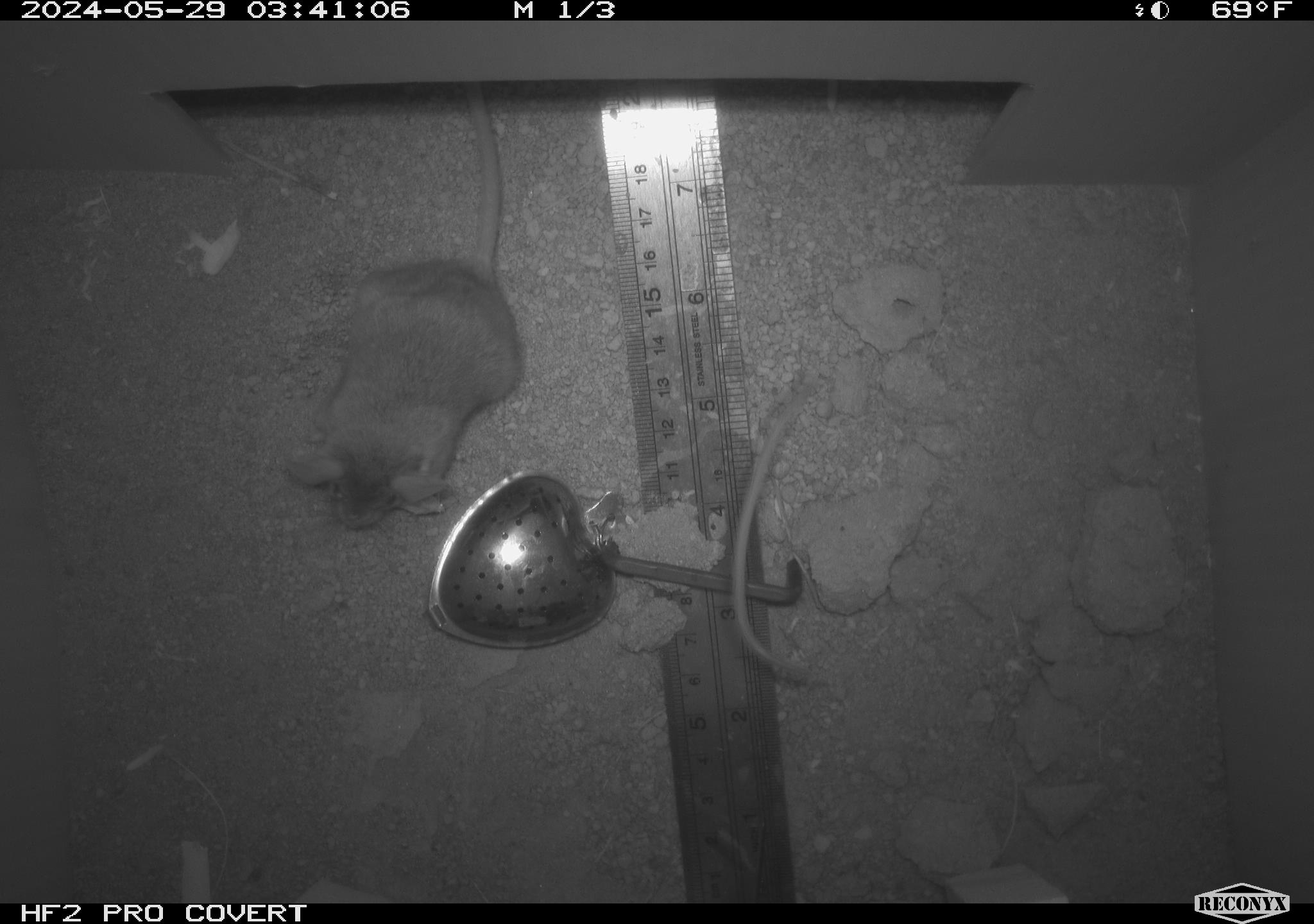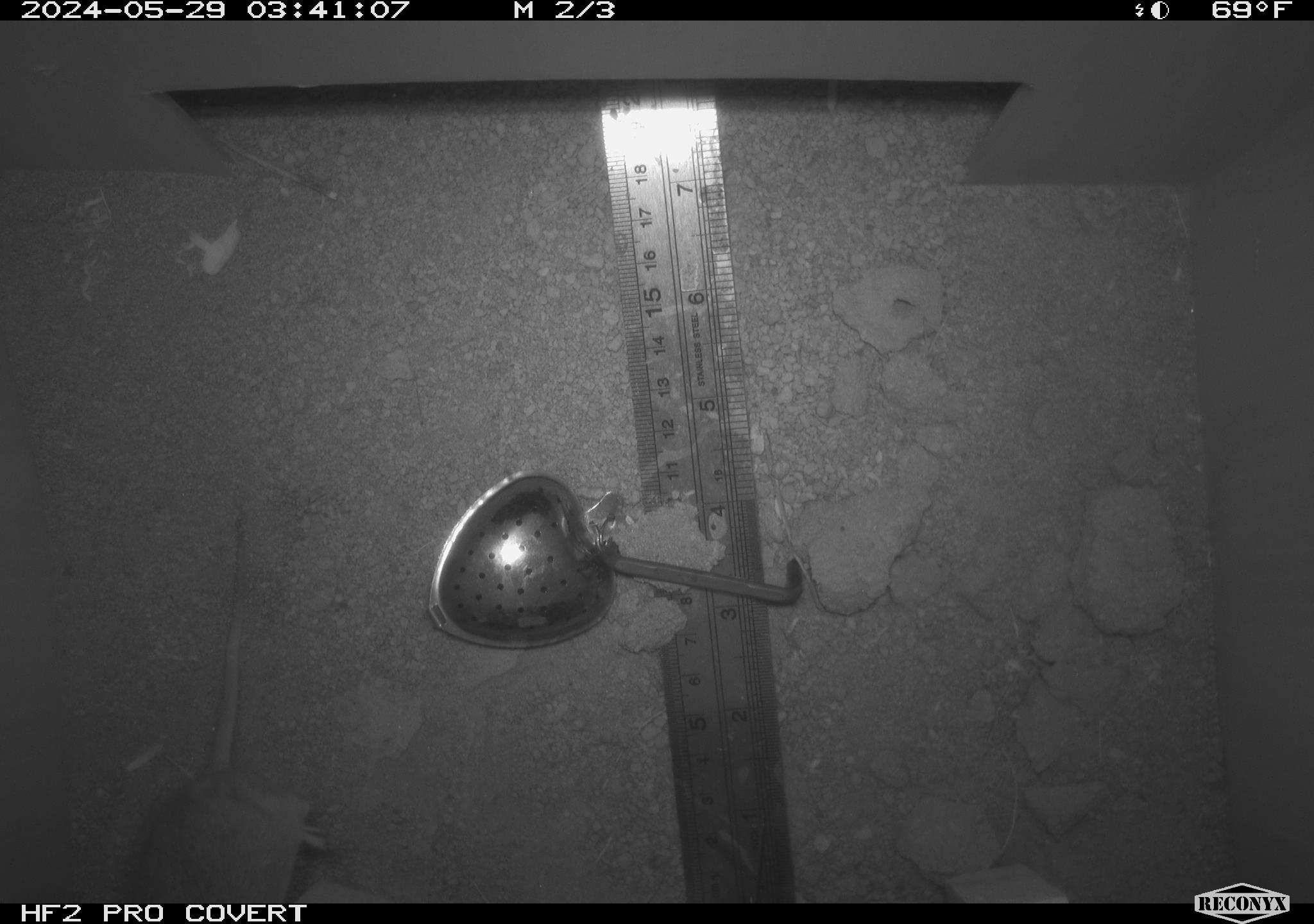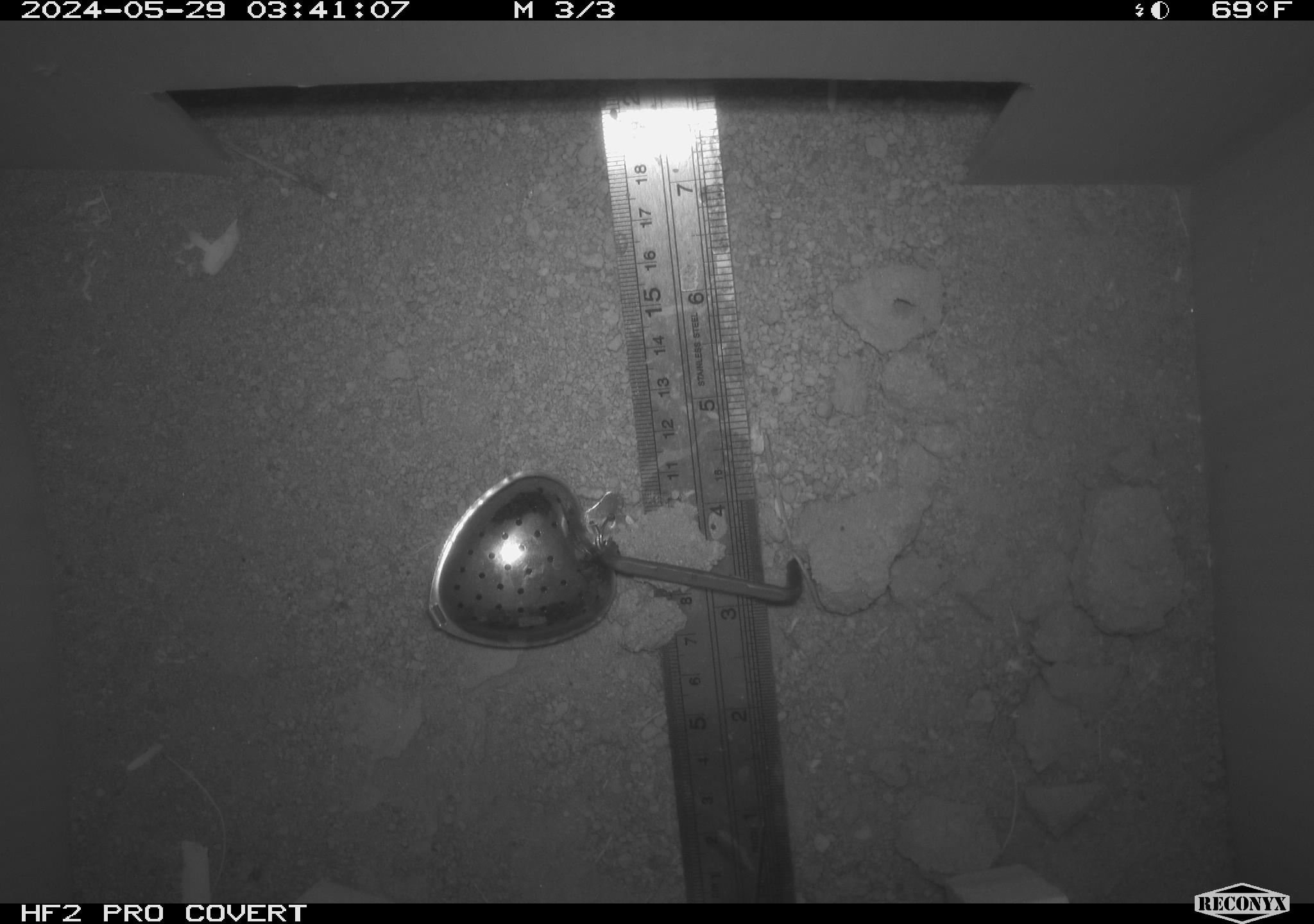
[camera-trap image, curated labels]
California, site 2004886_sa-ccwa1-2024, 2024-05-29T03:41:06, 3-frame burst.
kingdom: Animalia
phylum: Chordata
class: Mammalia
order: Rodentia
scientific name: Rodentia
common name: mouse species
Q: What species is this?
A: Mouse species (Rodentia).